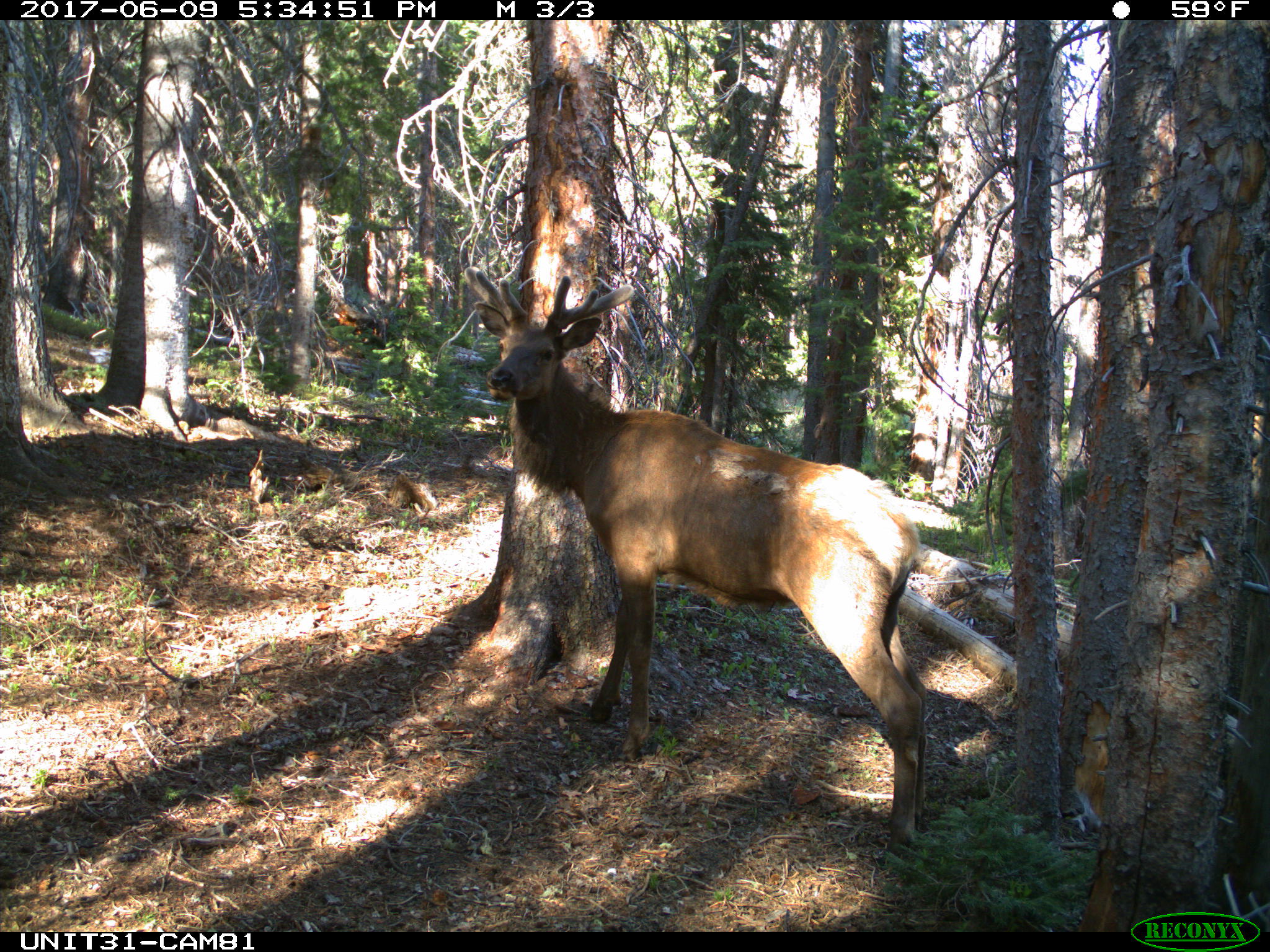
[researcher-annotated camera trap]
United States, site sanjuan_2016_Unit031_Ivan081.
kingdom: Animalia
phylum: Chordata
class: Mammalia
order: Artiodactyla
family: Cervidae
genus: Cervus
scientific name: Cervus elaphus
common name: red deer